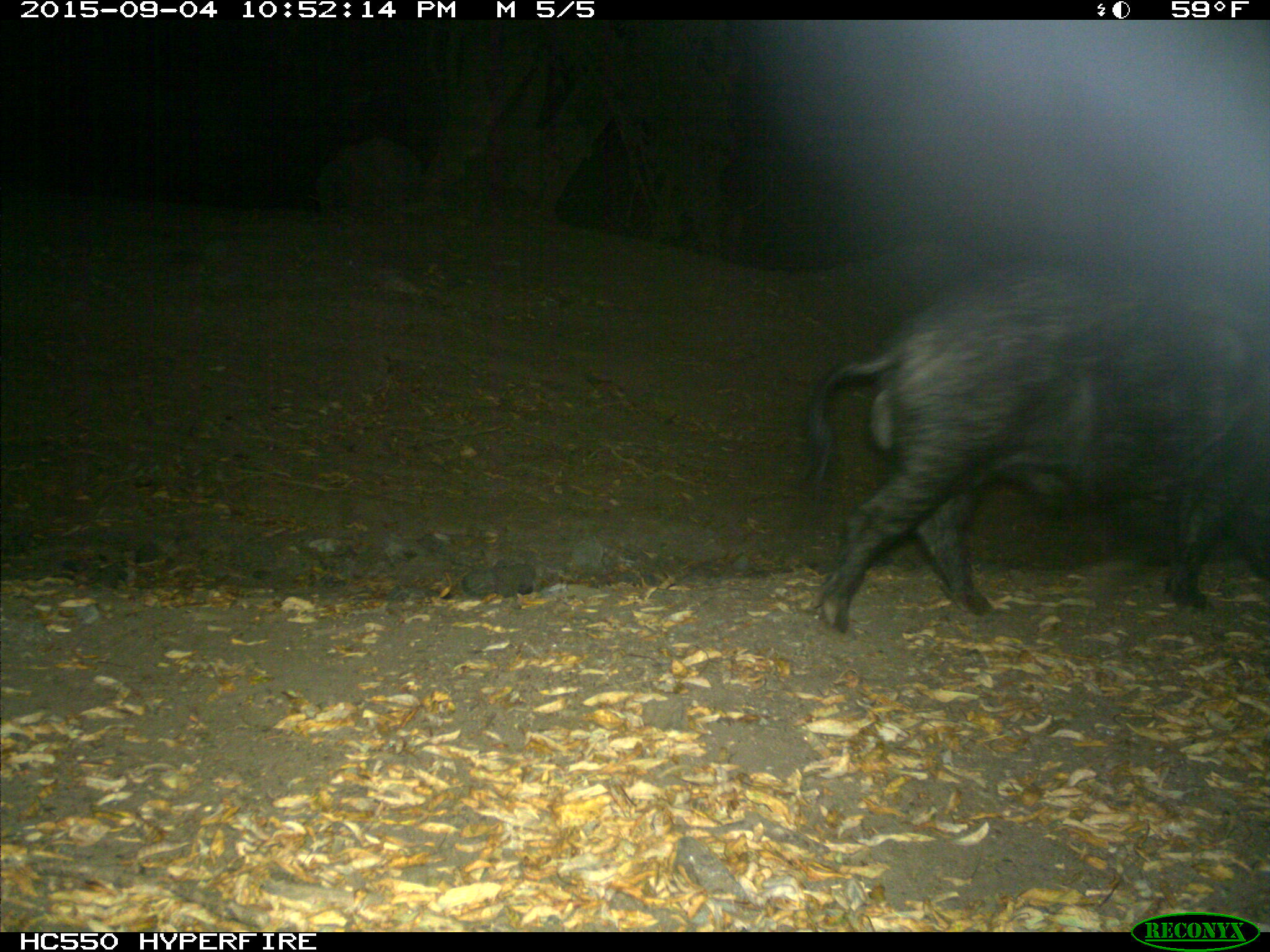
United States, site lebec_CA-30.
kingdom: Animalia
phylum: Chordata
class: Mammalia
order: Artiodactyla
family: Suidae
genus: Sus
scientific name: Sus scrofa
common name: wild boar